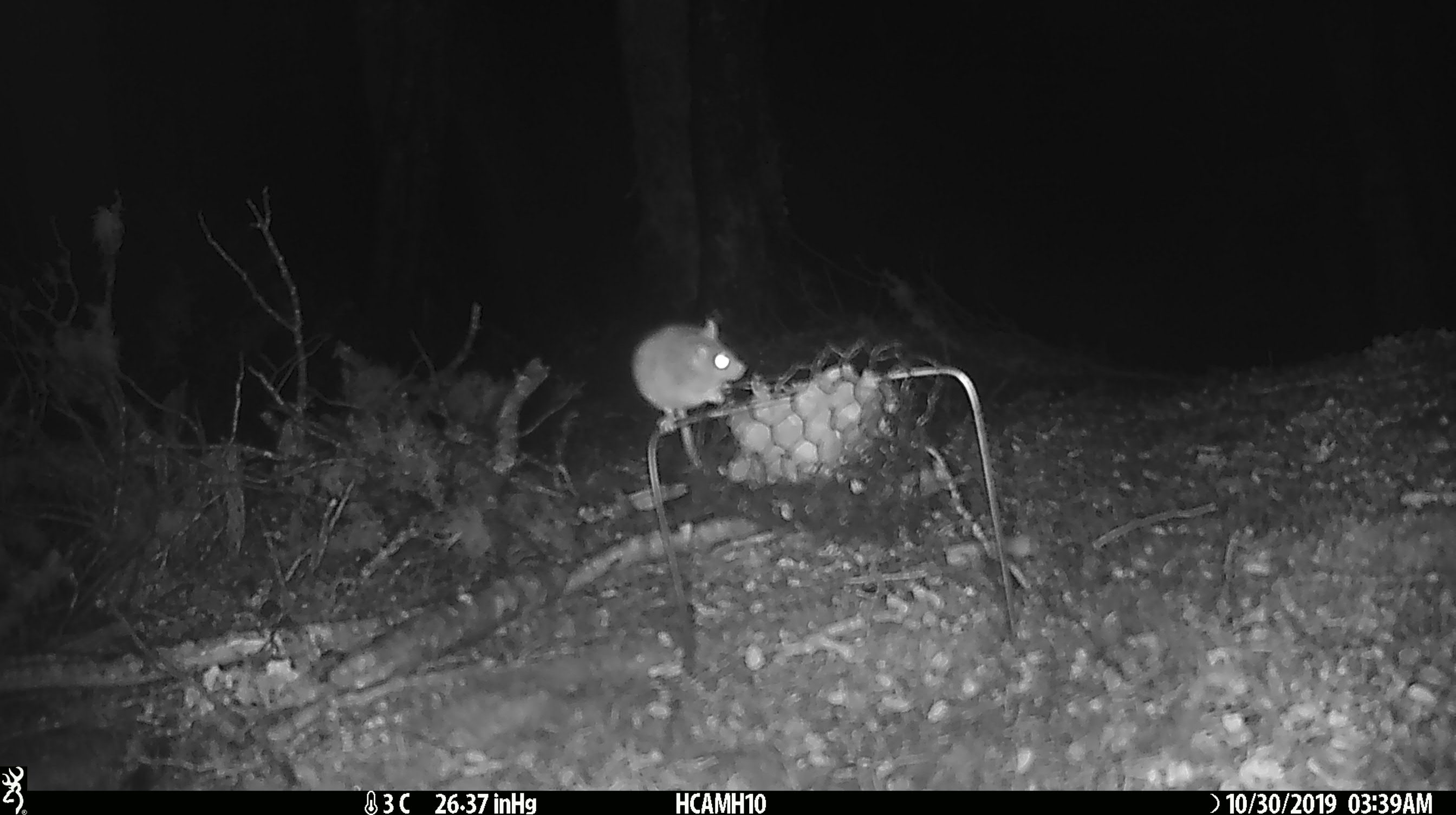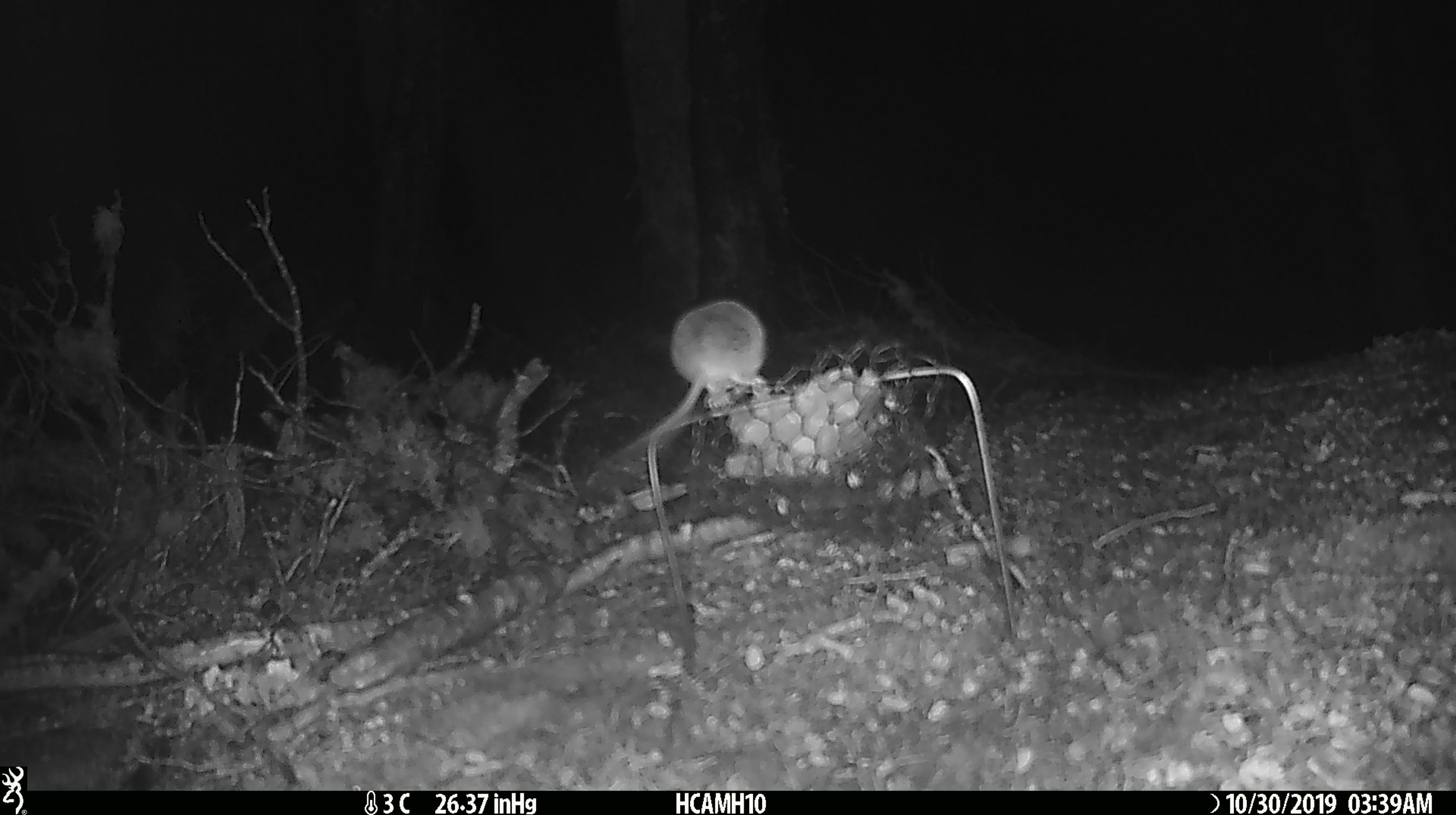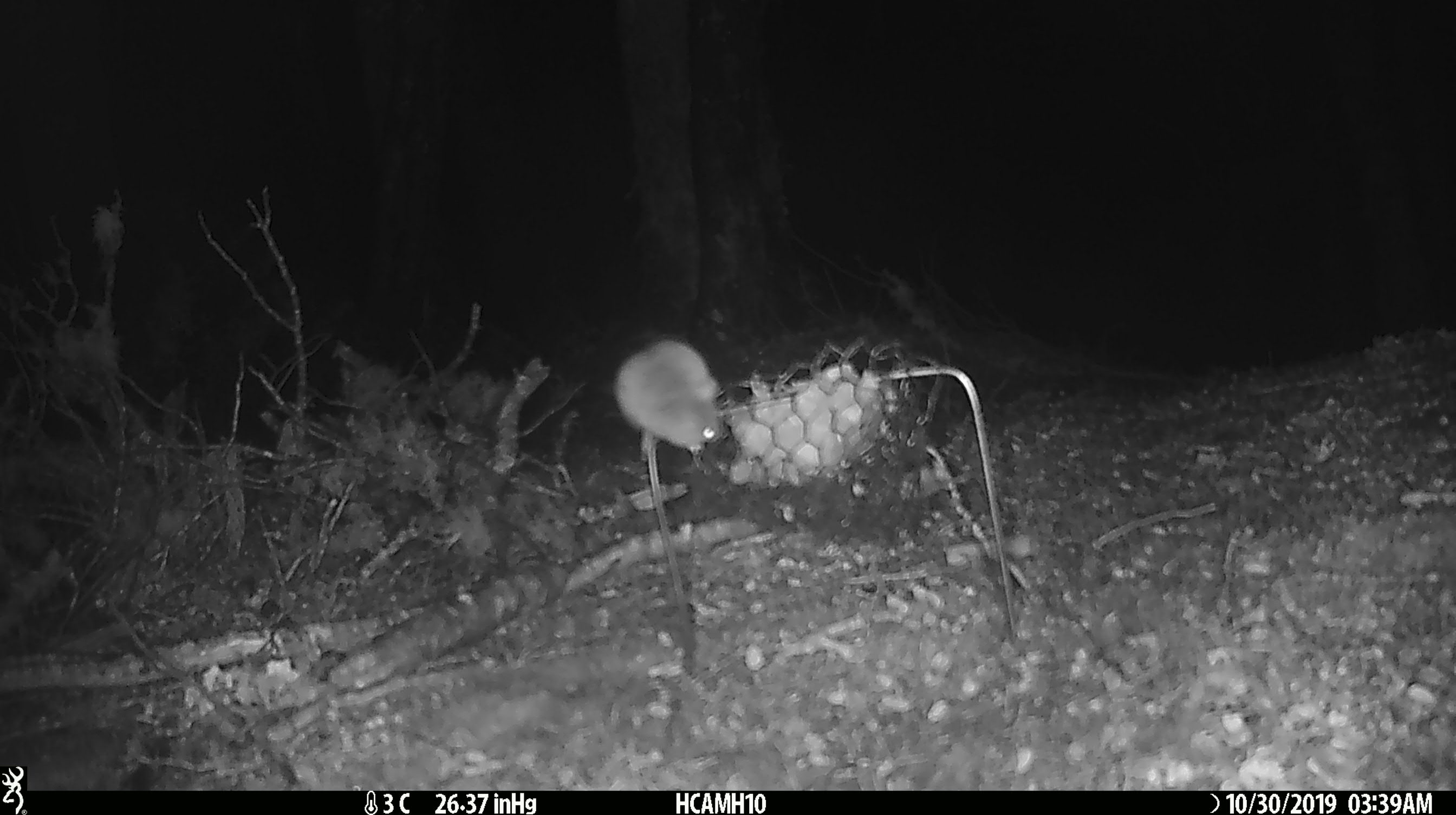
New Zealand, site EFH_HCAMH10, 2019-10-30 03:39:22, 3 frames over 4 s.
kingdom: Animalia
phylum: Chordata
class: Mammalia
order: Rodentia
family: Muridae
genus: Mus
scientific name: Mus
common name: mouse